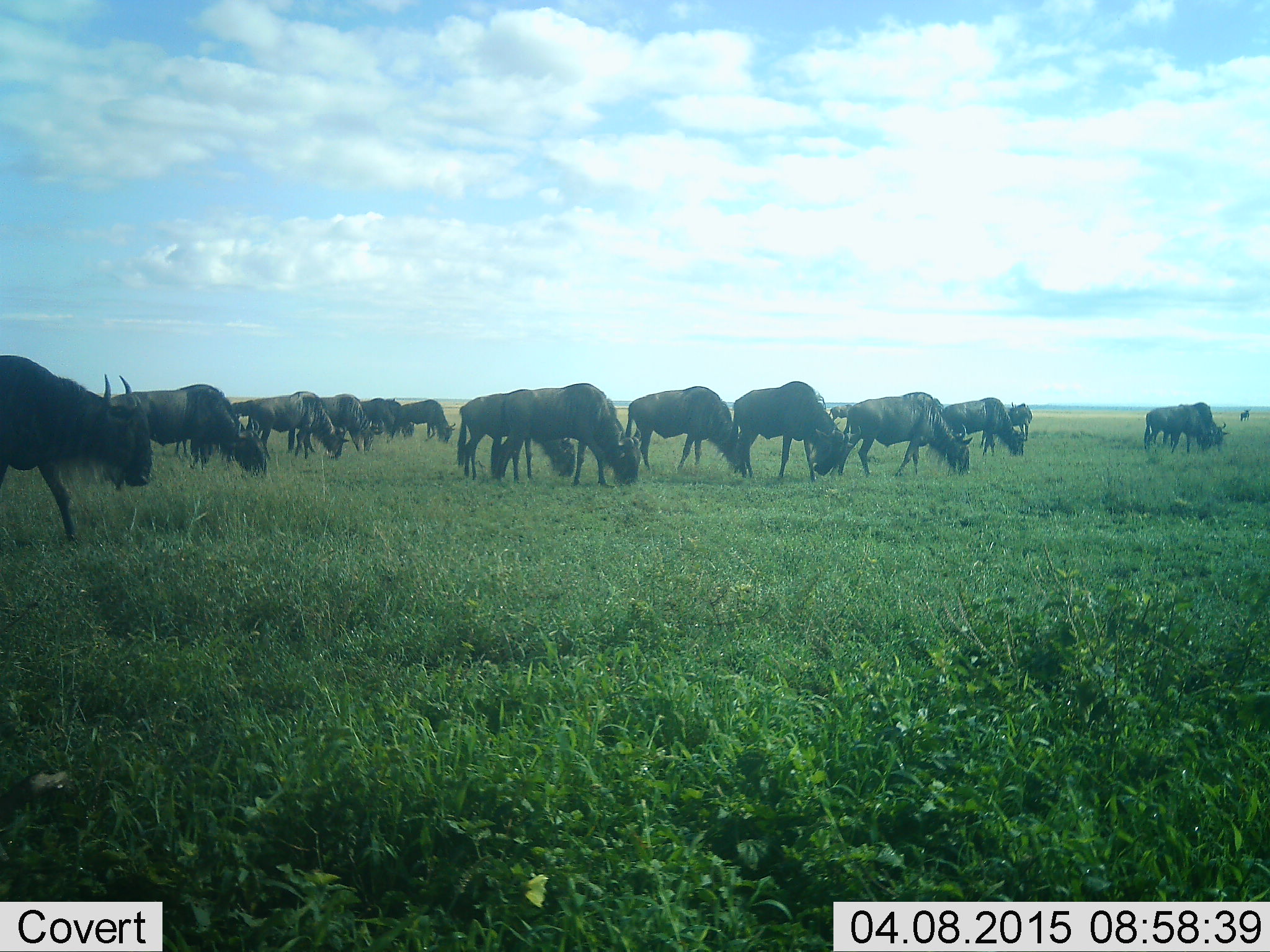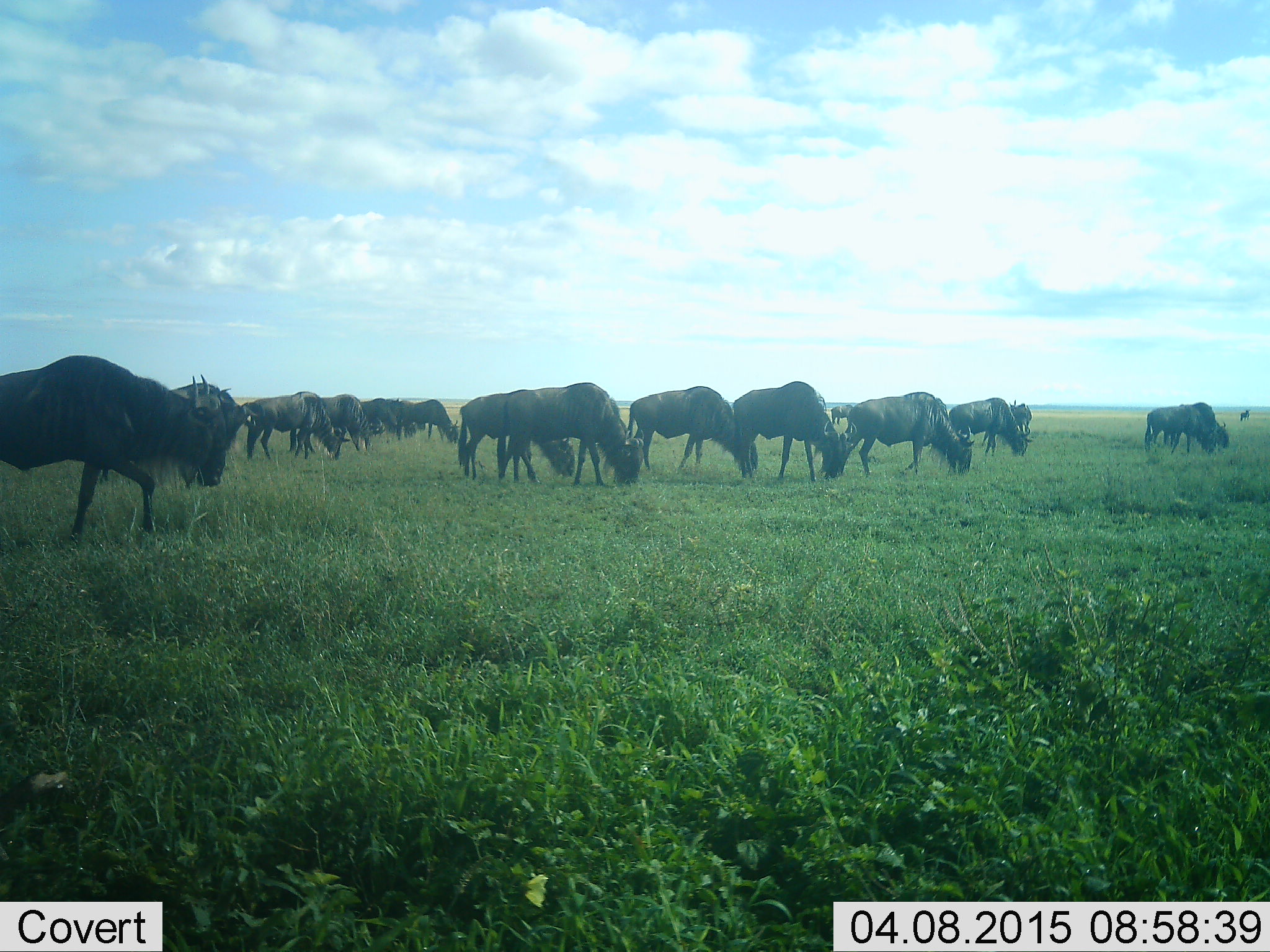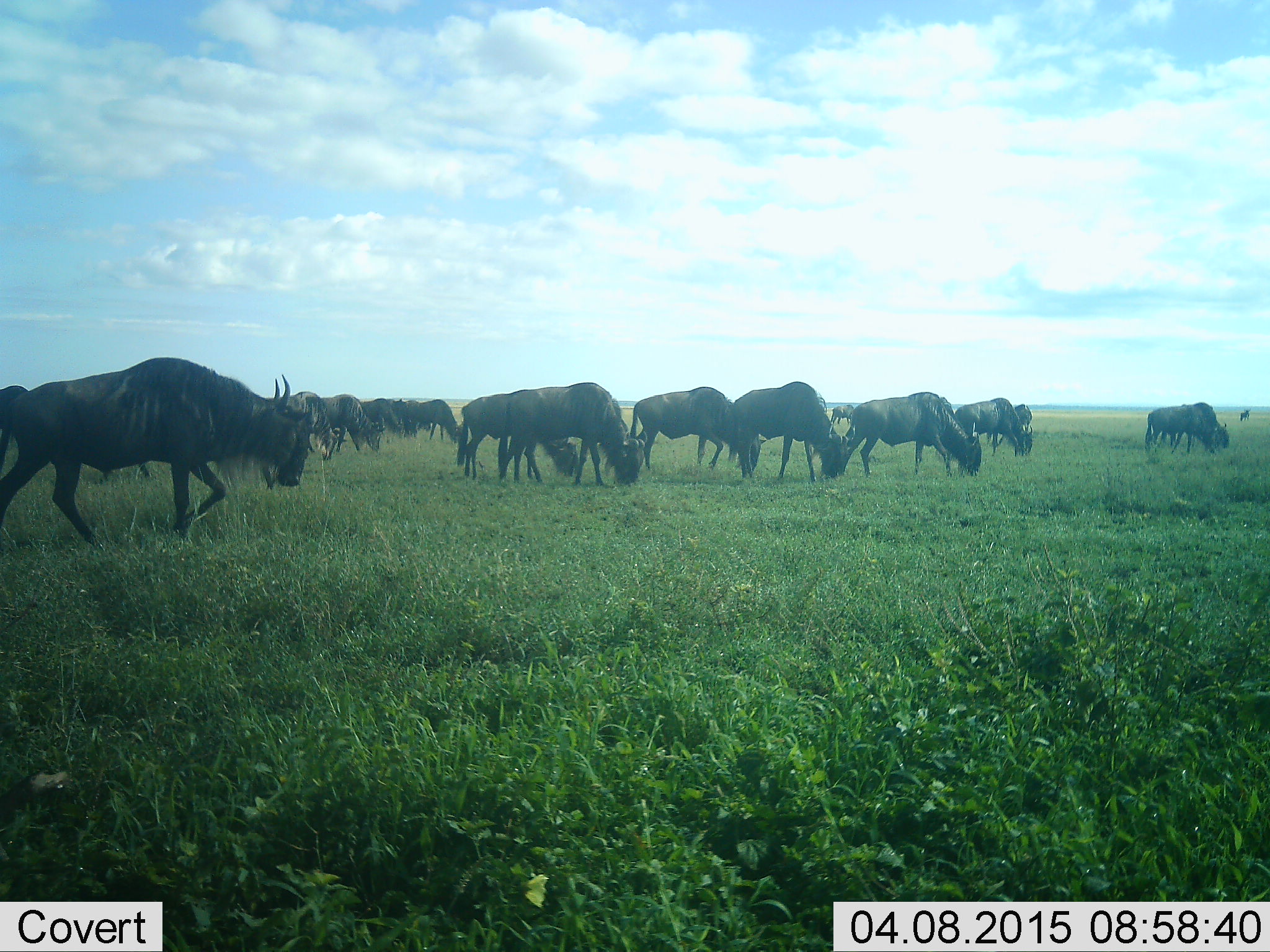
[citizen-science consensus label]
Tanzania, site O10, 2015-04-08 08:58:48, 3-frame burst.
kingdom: Animalia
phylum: Chordata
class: Mammalia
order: Artiodactyla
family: Bovidae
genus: Connochaetes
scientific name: Connochaetes taurinus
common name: blue wildebeest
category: wildebeest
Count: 11-50.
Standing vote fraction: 30%.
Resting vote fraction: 0%.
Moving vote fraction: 50%.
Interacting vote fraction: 0%.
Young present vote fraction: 0%.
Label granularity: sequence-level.